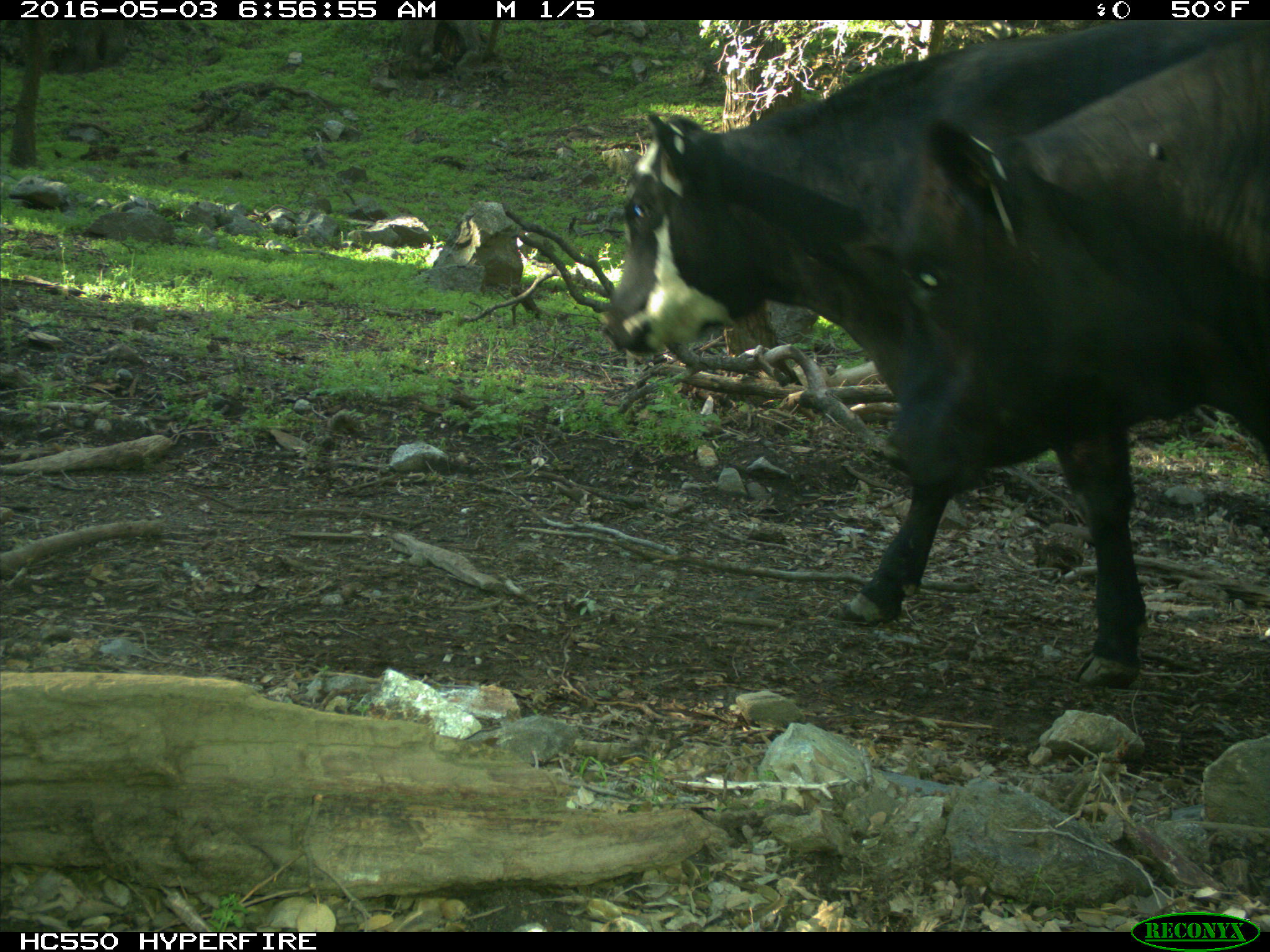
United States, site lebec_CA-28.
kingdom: Animalia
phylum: Chordata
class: Mammalia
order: Artiodactyla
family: Bovidae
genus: Bos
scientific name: Bos taurus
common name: domestic cow